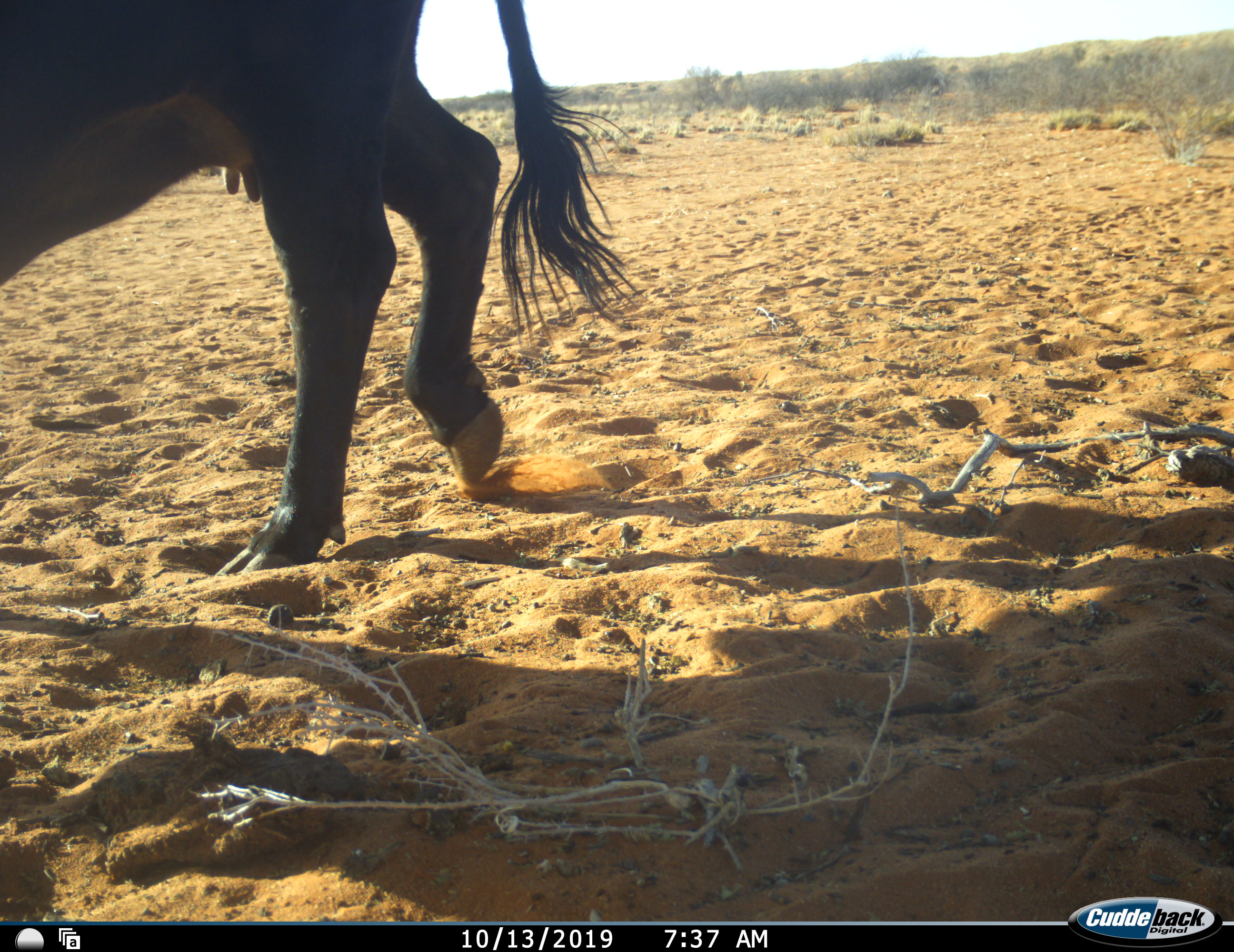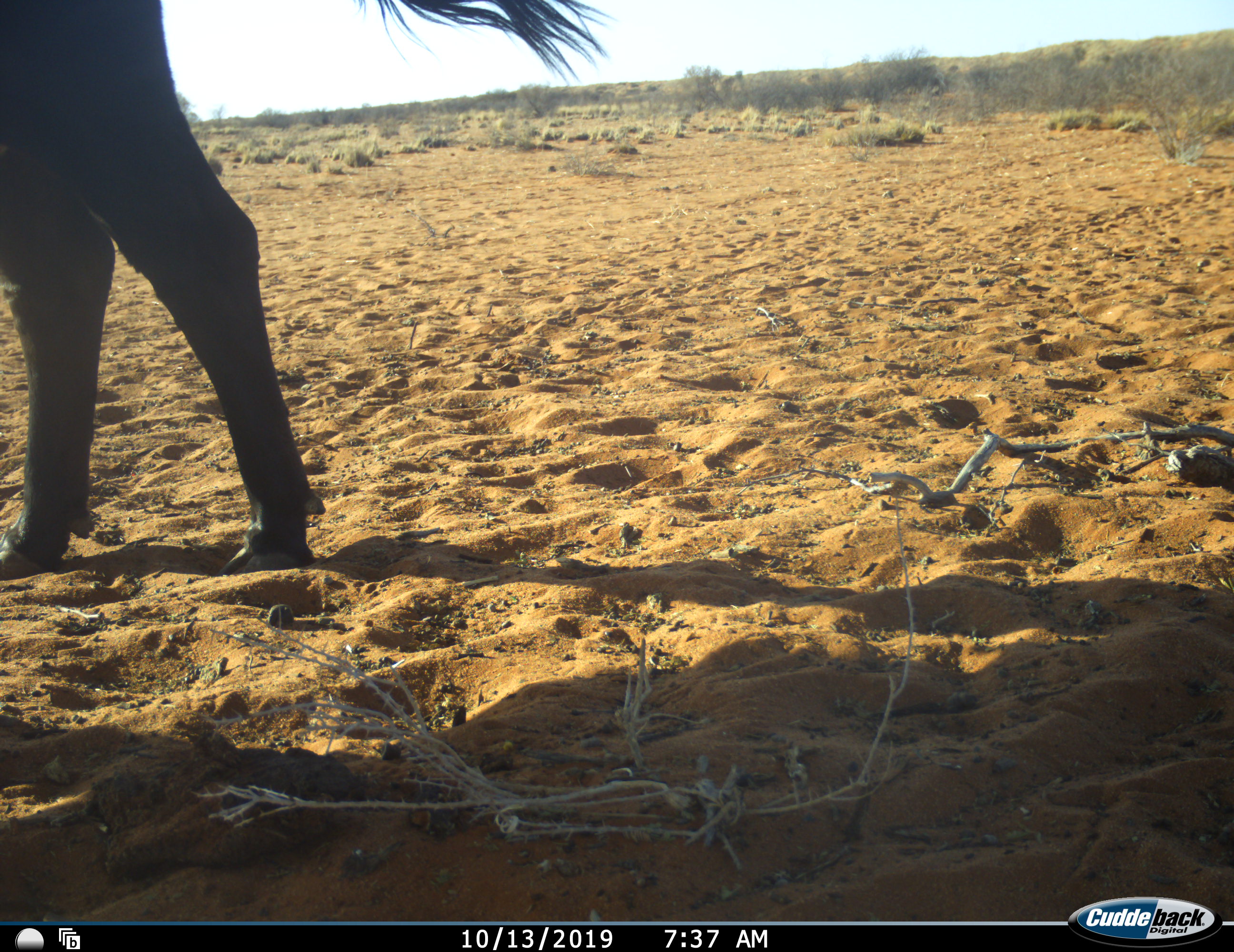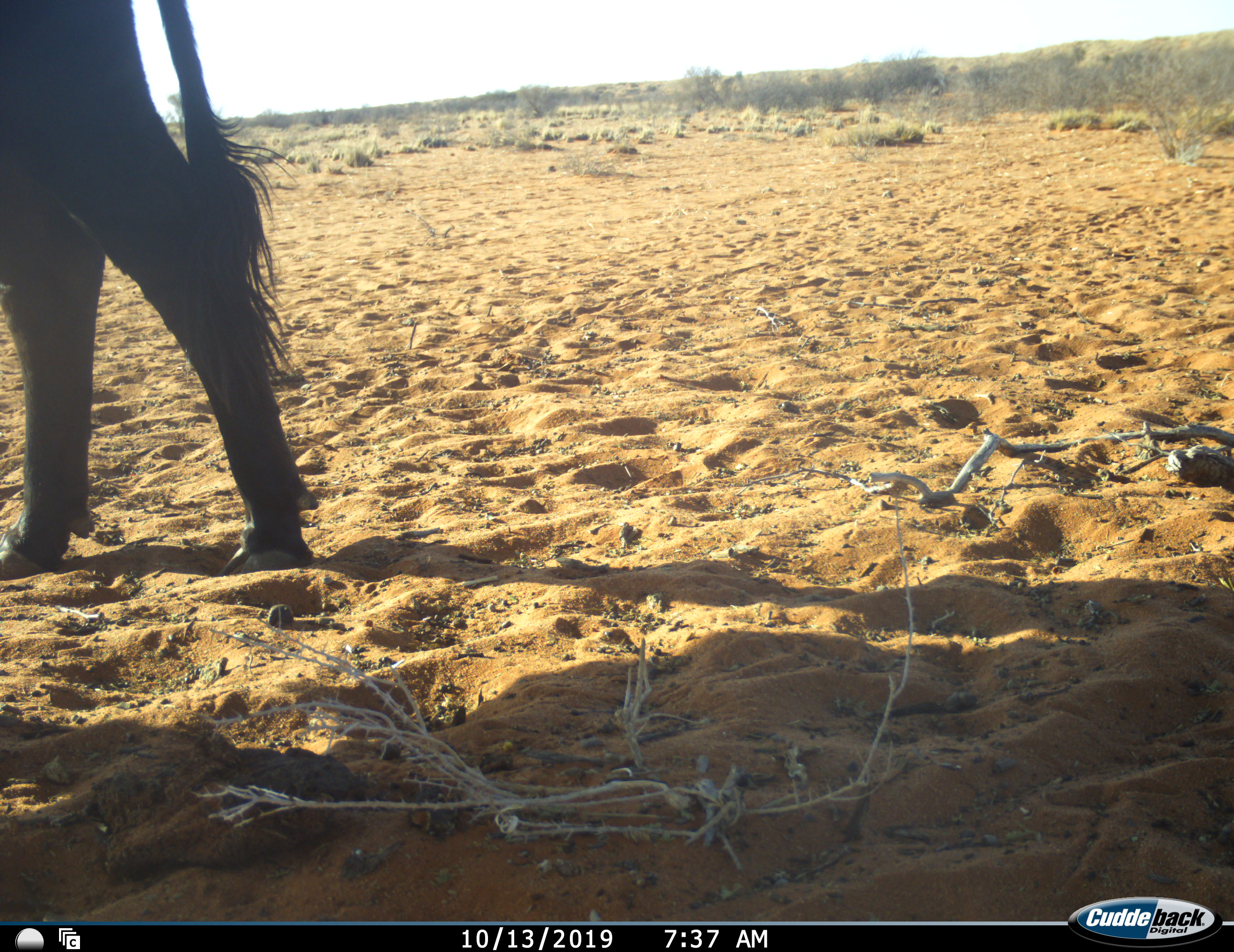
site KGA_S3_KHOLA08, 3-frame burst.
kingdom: Animalia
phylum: Chordata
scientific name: Vertebrata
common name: domestic animal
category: domesticanimal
Domesticanimal (domestic animal) (Vertebrata), count 1. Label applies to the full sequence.